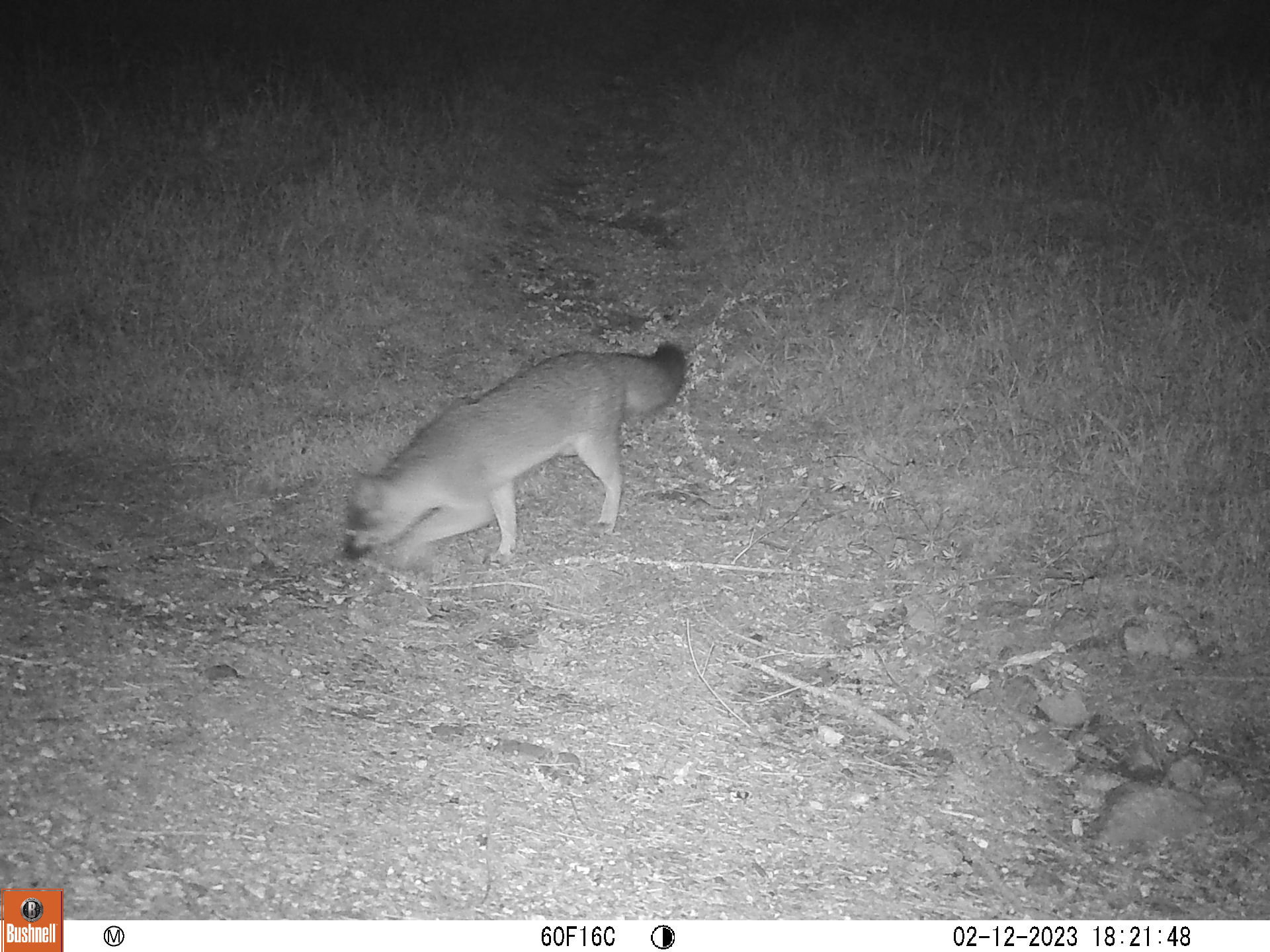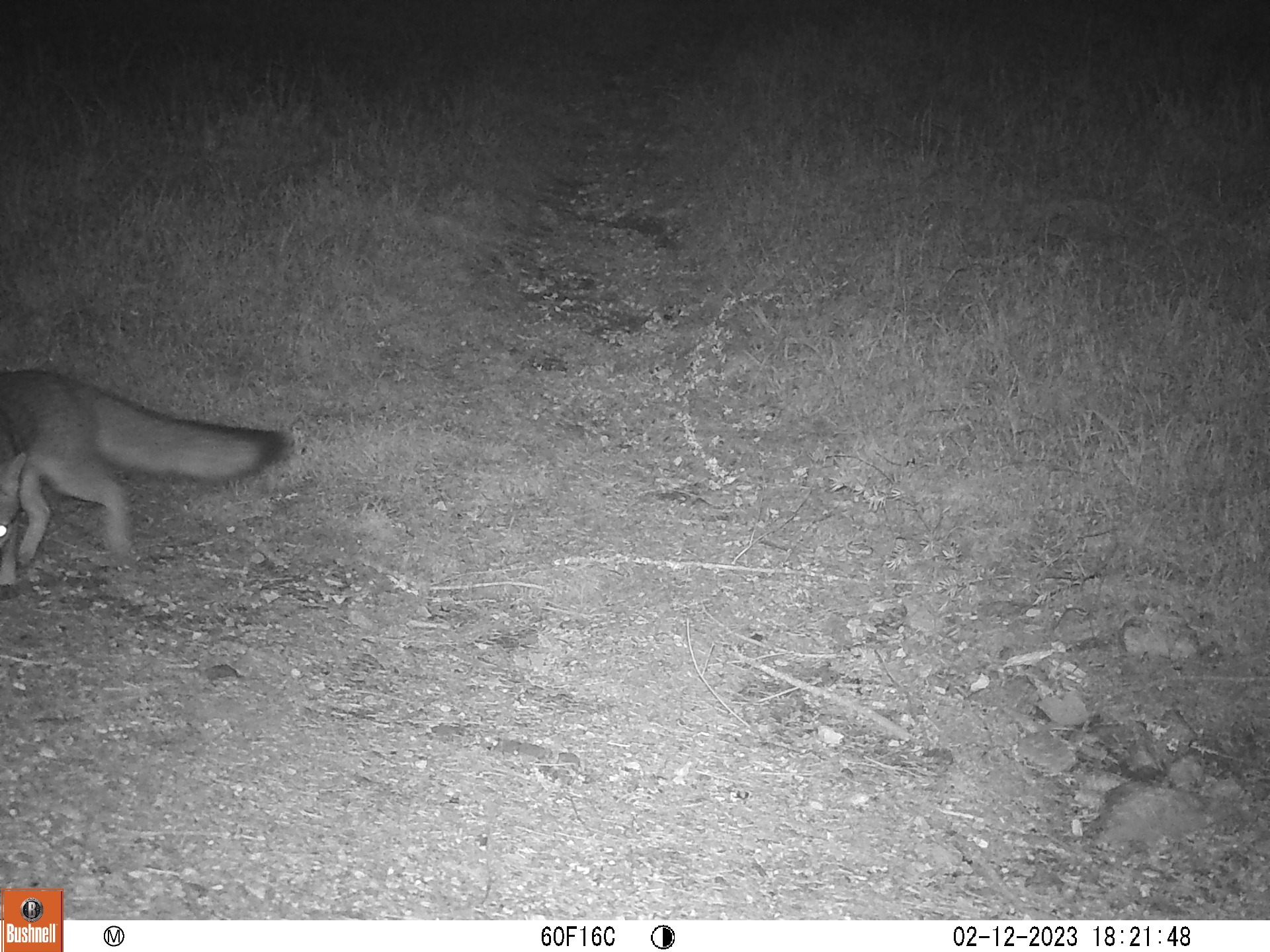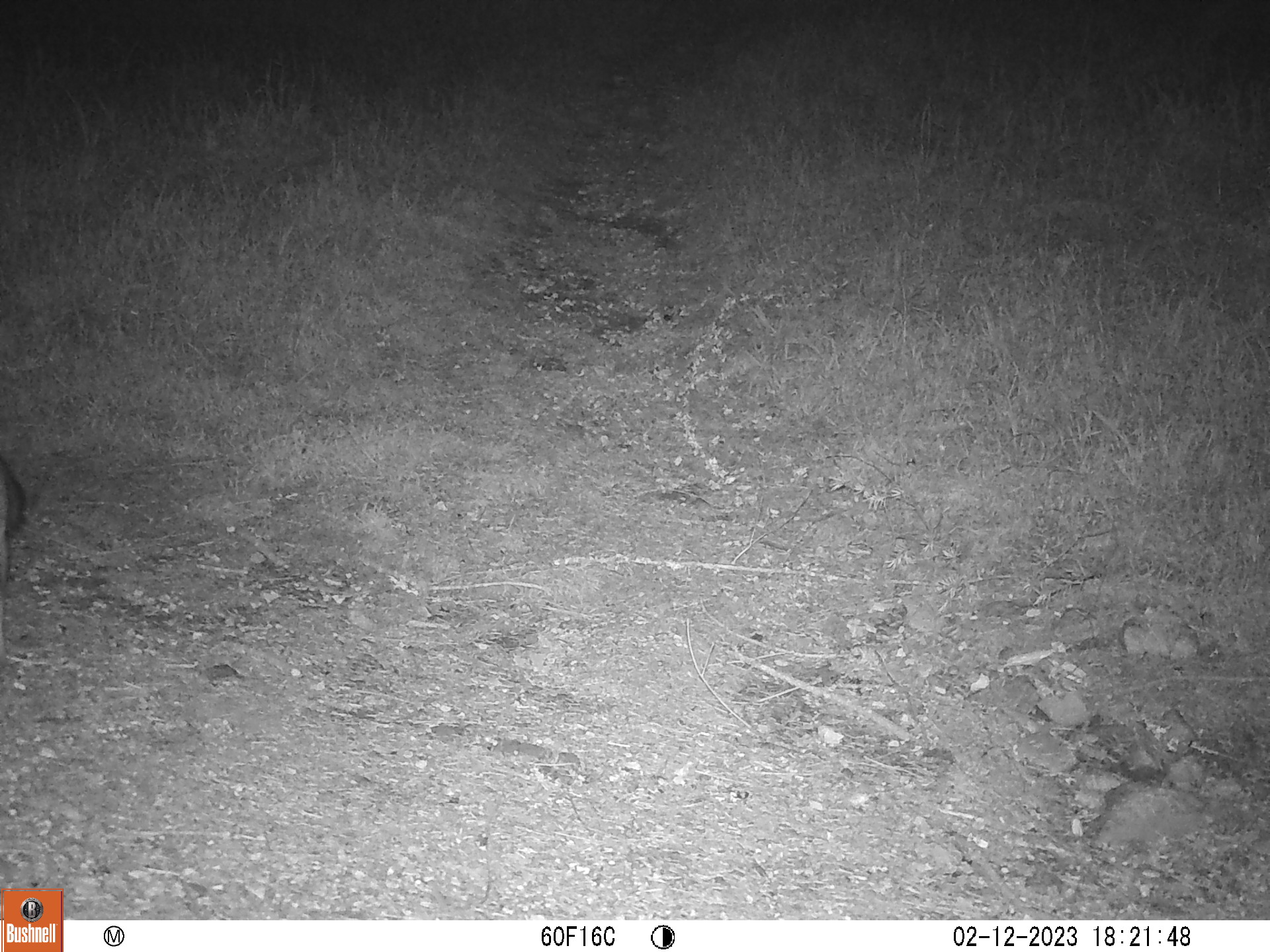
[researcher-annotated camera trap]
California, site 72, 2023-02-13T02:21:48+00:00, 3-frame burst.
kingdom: Animalia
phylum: Chordata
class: Mammalia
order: Carnivora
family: Canidae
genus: Urocyon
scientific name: Urocyon cinereoargenteus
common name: gray fox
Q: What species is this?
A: Gray fox (Urocyon cinereoargenteus).